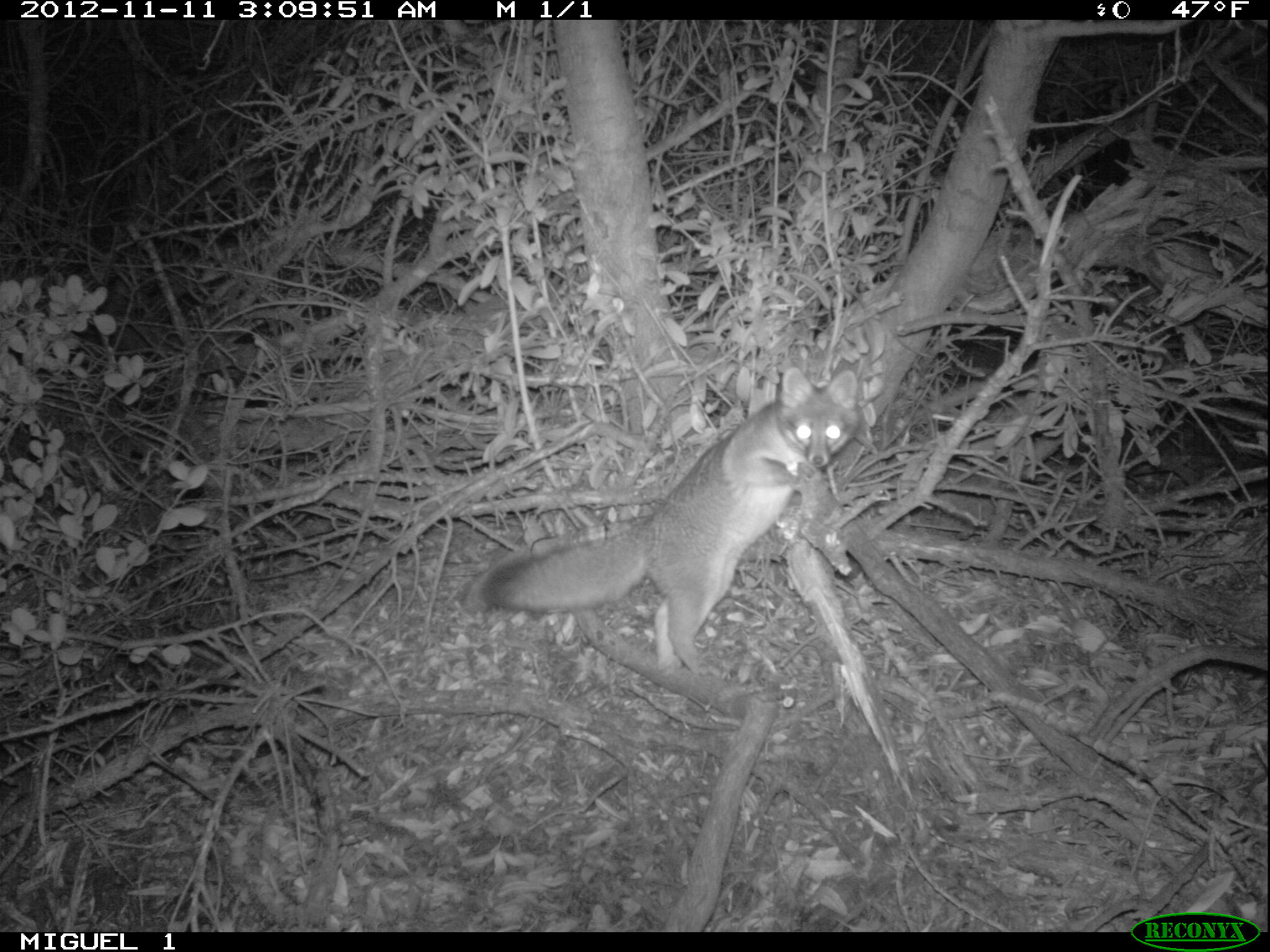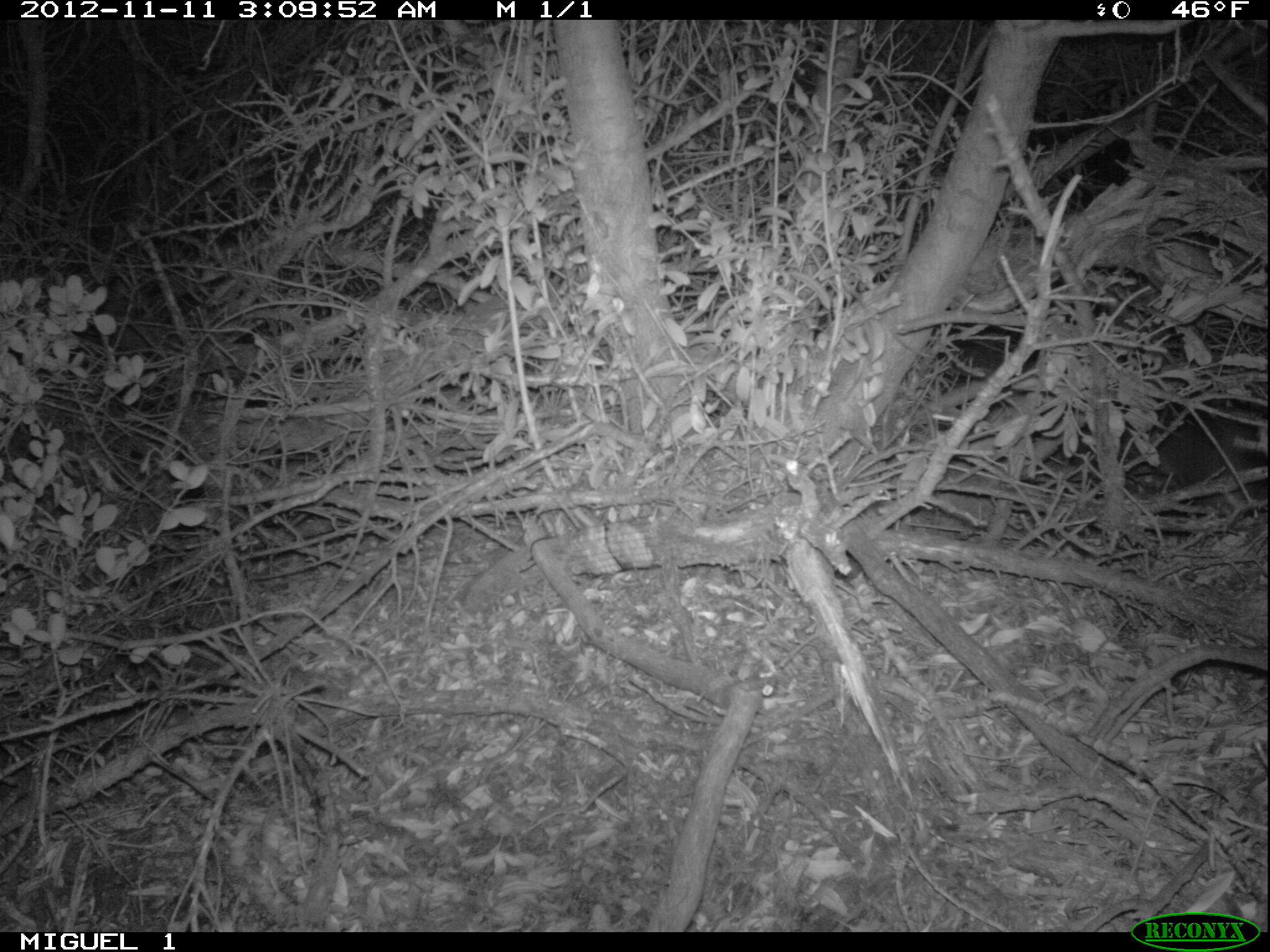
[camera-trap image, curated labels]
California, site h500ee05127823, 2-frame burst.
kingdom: Animalia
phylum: Chordata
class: Mammalia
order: Carnivora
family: Canidae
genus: Urocyon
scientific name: Urocyon littoralis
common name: island fox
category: fox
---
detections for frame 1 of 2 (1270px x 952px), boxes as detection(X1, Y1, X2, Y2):
fox: detection(476, 367, 860, 679)